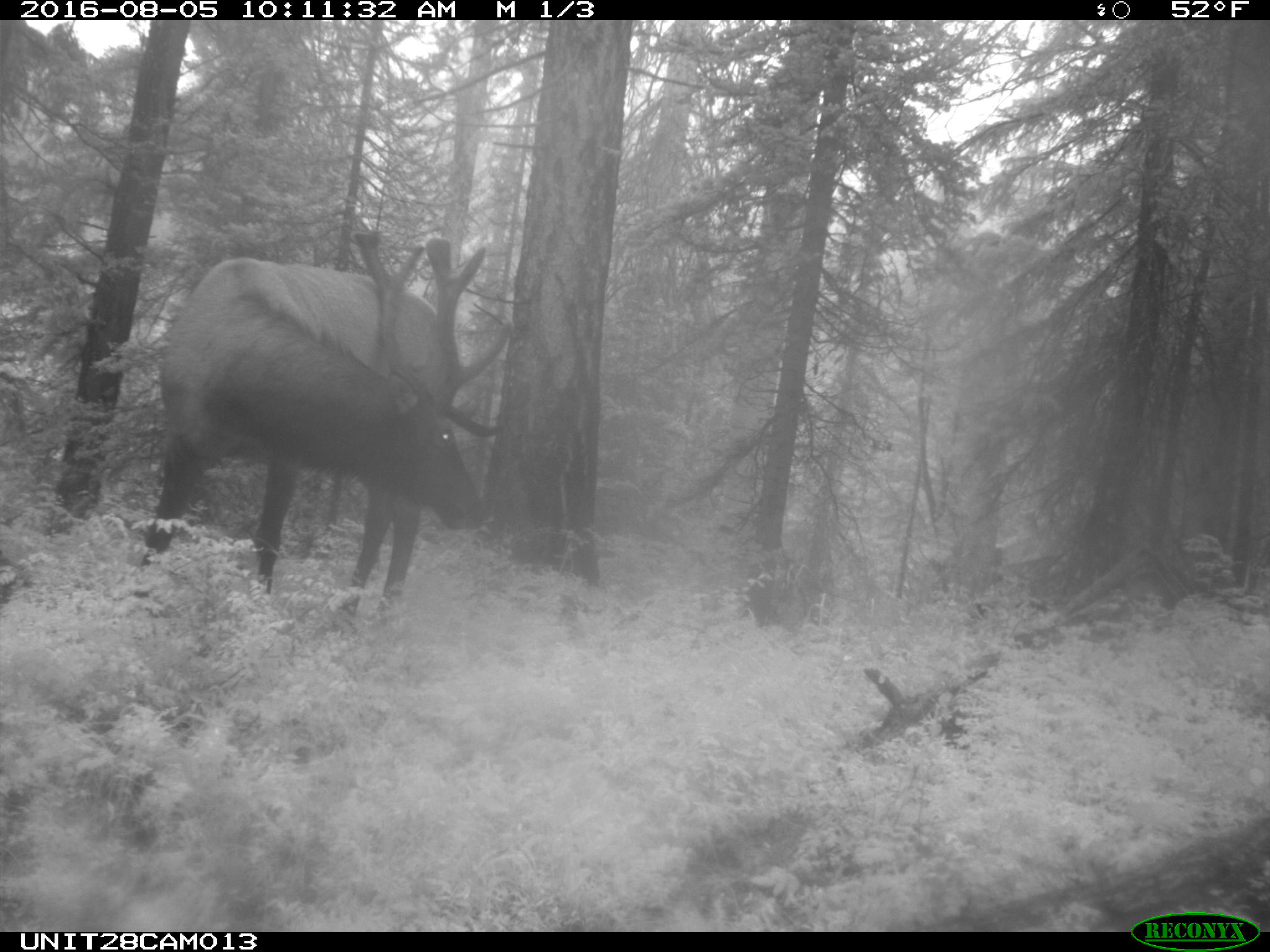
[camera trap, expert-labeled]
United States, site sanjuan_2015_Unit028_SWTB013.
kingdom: Animalia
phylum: Chordata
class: Mammalia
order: Artiodactyla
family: Cervidae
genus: Cervus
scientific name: Cervus elaphus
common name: red deer